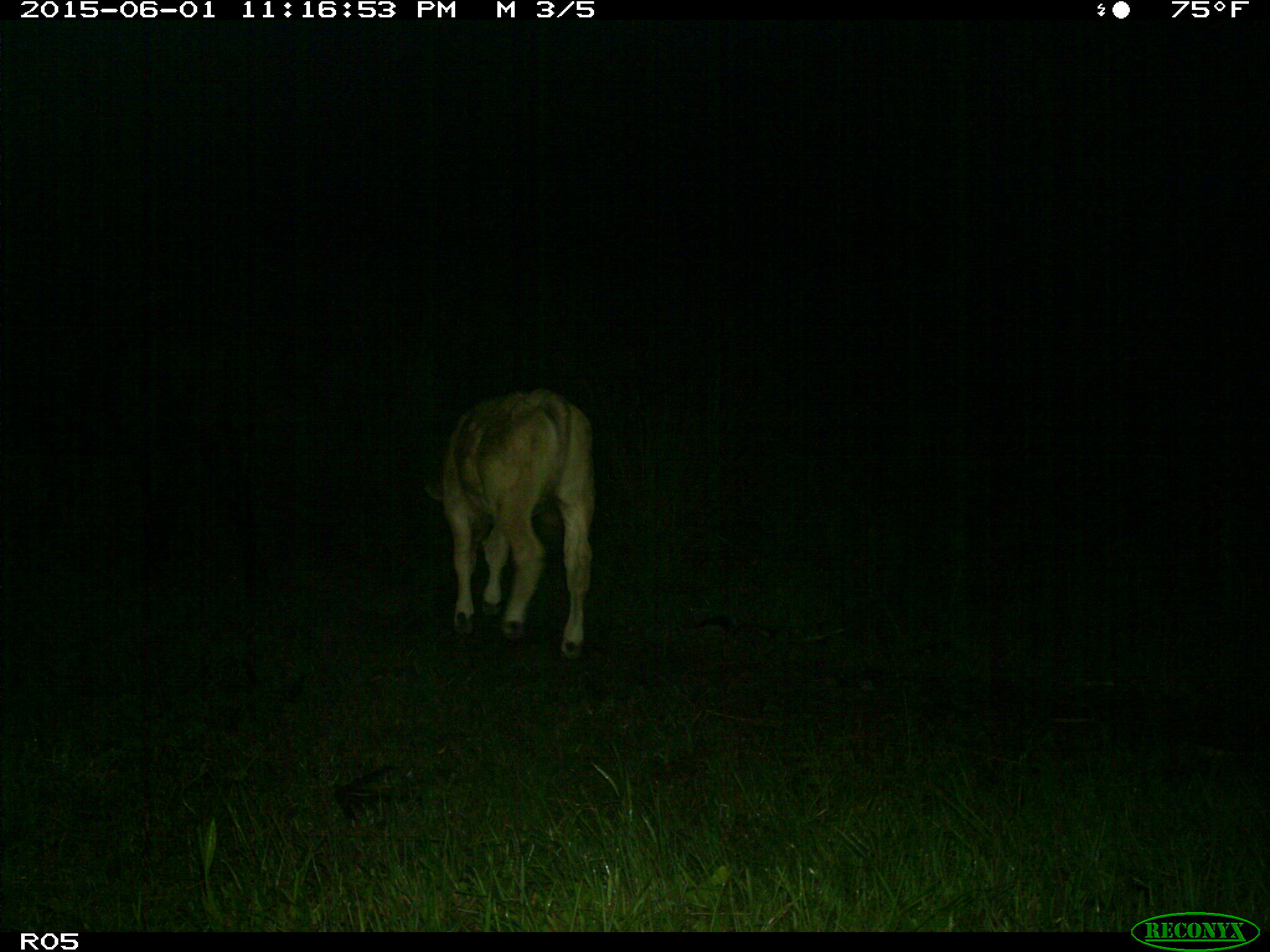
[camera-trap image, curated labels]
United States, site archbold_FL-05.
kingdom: Animalia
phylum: Chordata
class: Mammalia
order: Artiodactyla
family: Bovidae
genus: Bos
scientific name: Bos taurus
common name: domestic cow